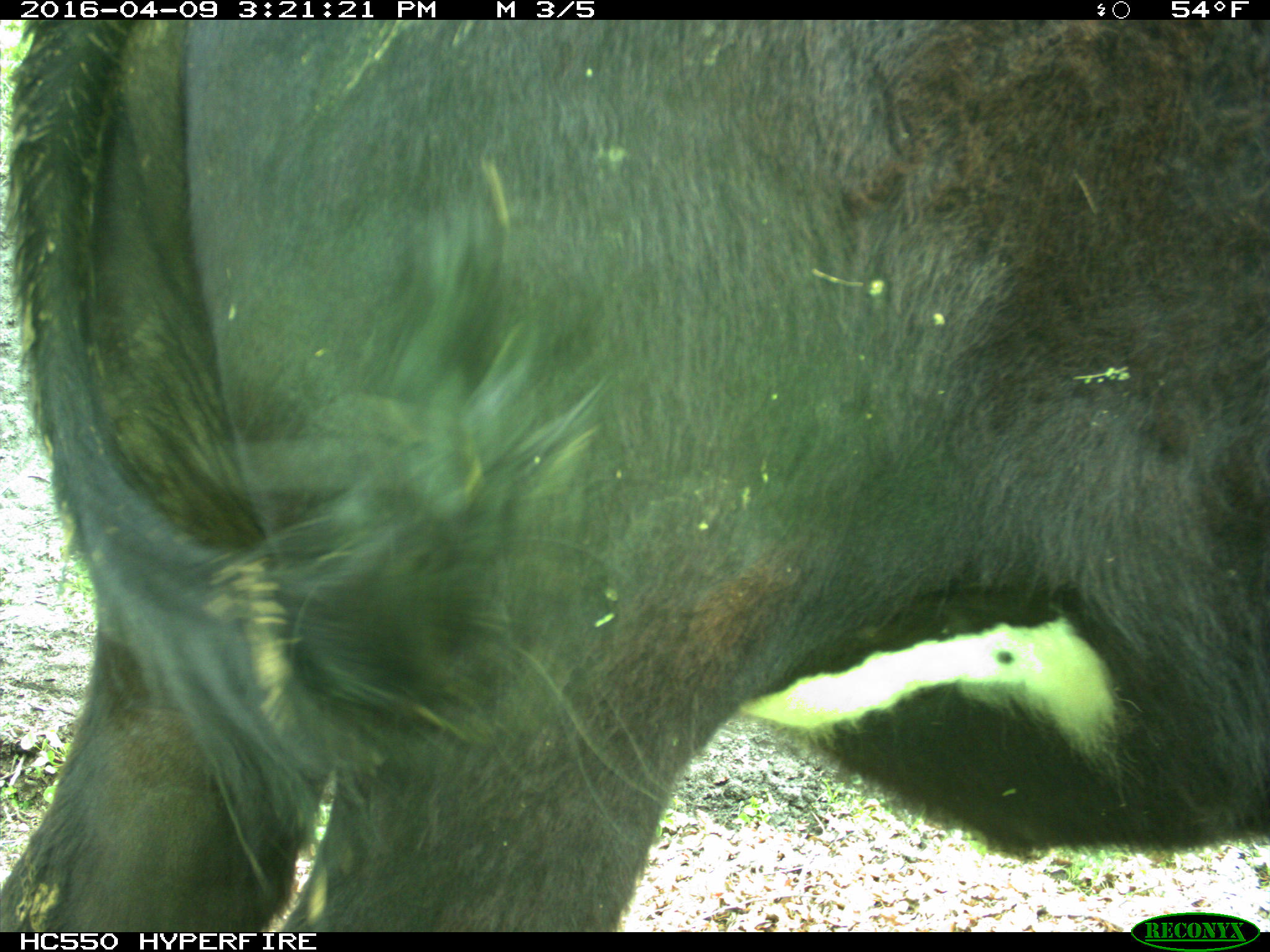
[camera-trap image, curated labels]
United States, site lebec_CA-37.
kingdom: Animalia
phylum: Chordata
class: Mammalia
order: Artiodactyla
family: Bovidae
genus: Bos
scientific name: Bos taurus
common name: domestic cow